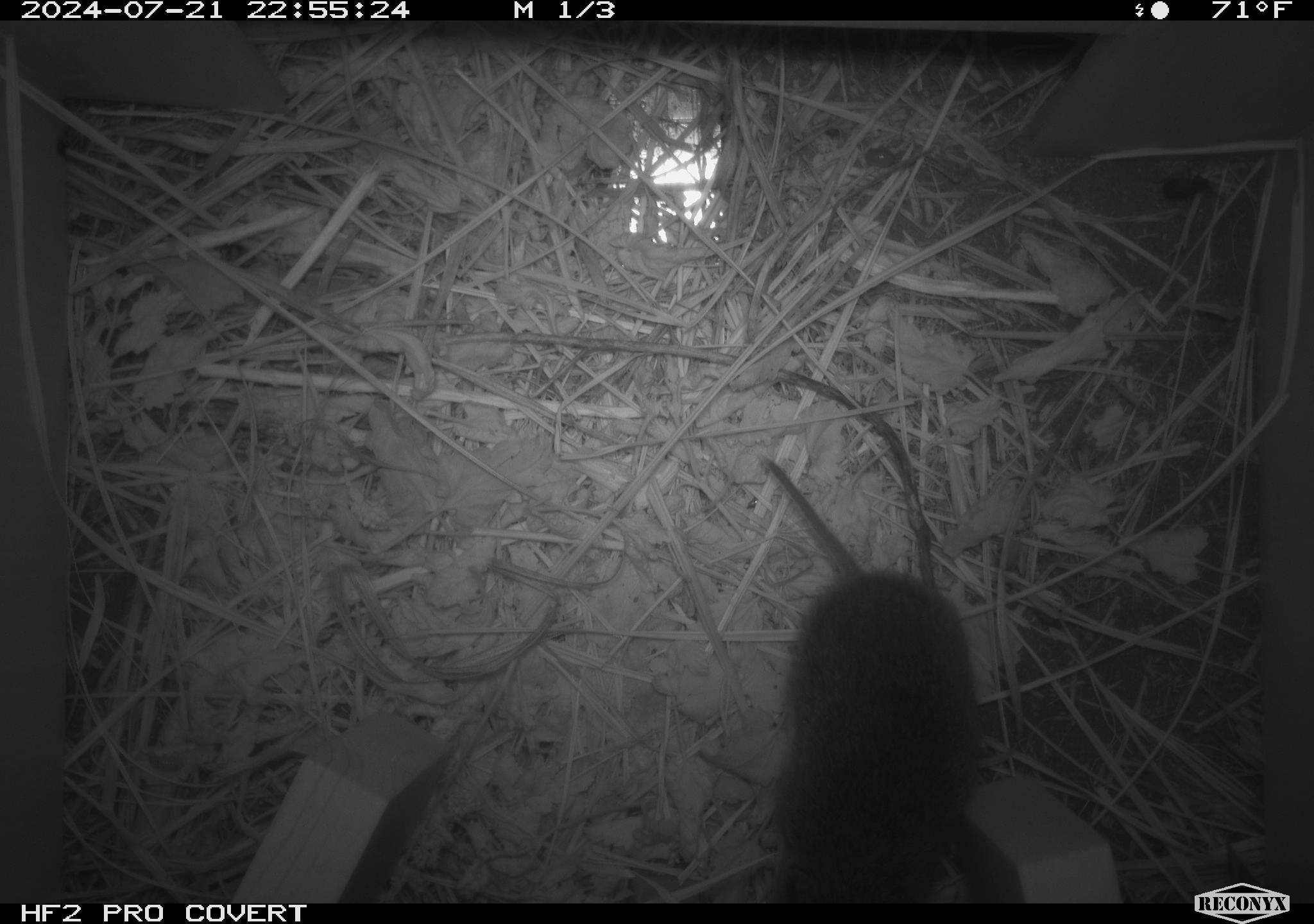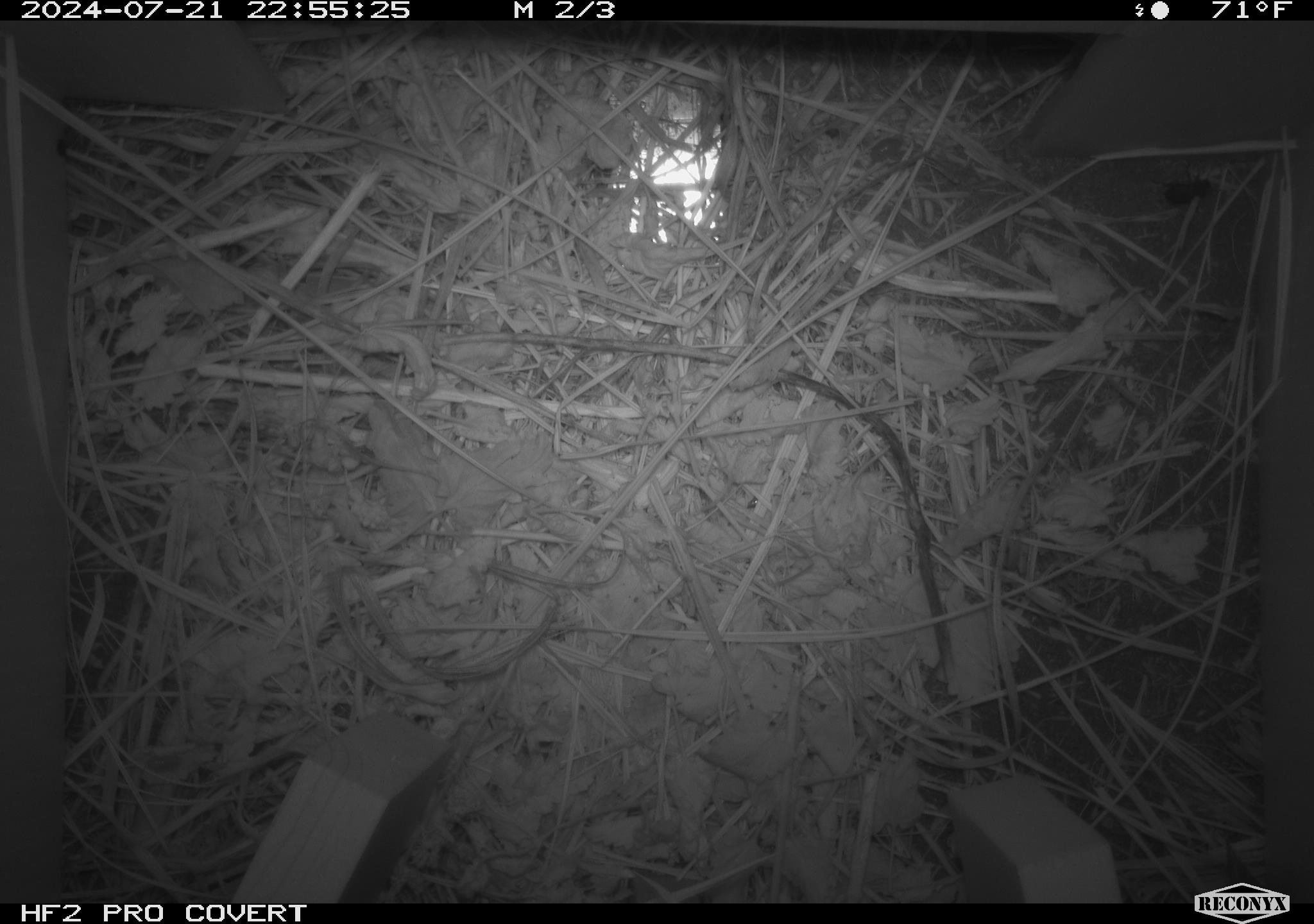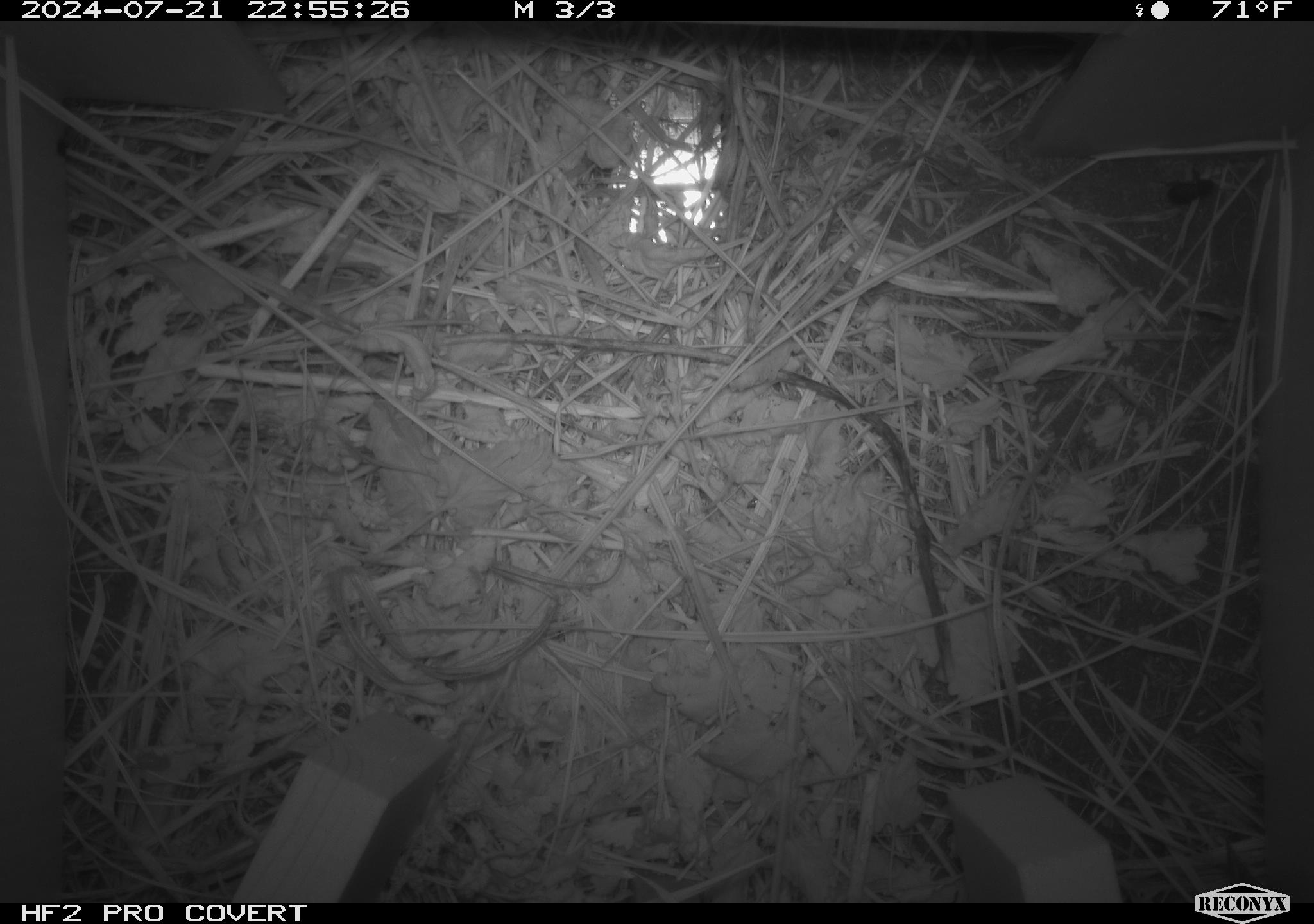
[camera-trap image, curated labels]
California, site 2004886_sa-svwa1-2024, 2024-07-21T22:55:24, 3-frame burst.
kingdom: Animalia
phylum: Chordata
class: Mammalia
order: Rodentia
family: Cricetidae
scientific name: Arvicolinae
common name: voles, lemmings, and muskrats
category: arvicolinae subfamily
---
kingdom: Animalia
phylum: Arthropoda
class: Insecta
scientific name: Insecta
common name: insect